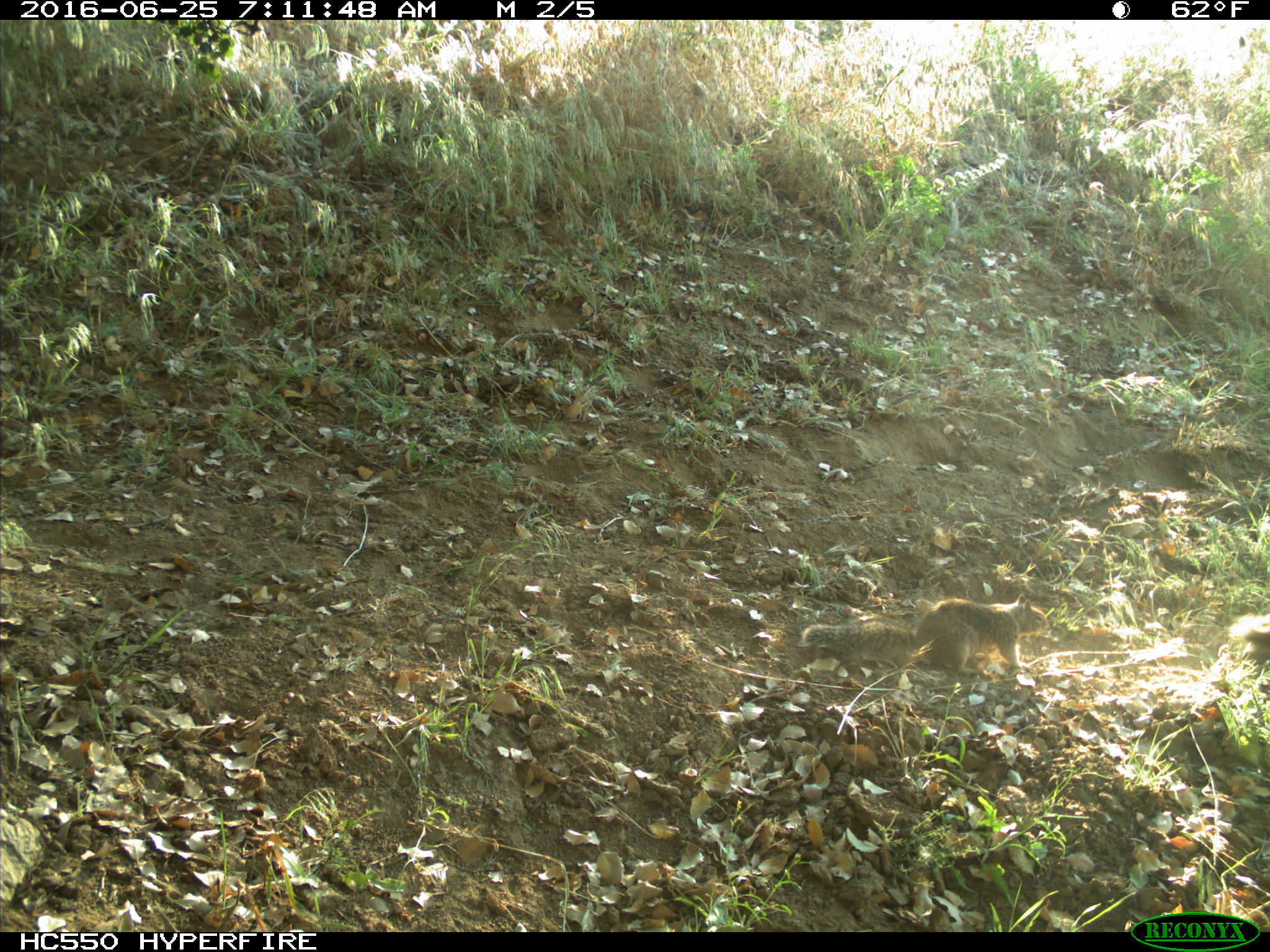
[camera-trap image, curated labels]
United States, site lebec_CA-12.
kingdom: Animalia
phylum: Chordata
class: Mammalia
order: Rodentia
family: Sciuridae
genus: Otospermophilus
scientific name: Otospermophilus beecheyi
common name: california ground squirrel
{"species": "Otospermophilus beecheyi (california ground squirrel)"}